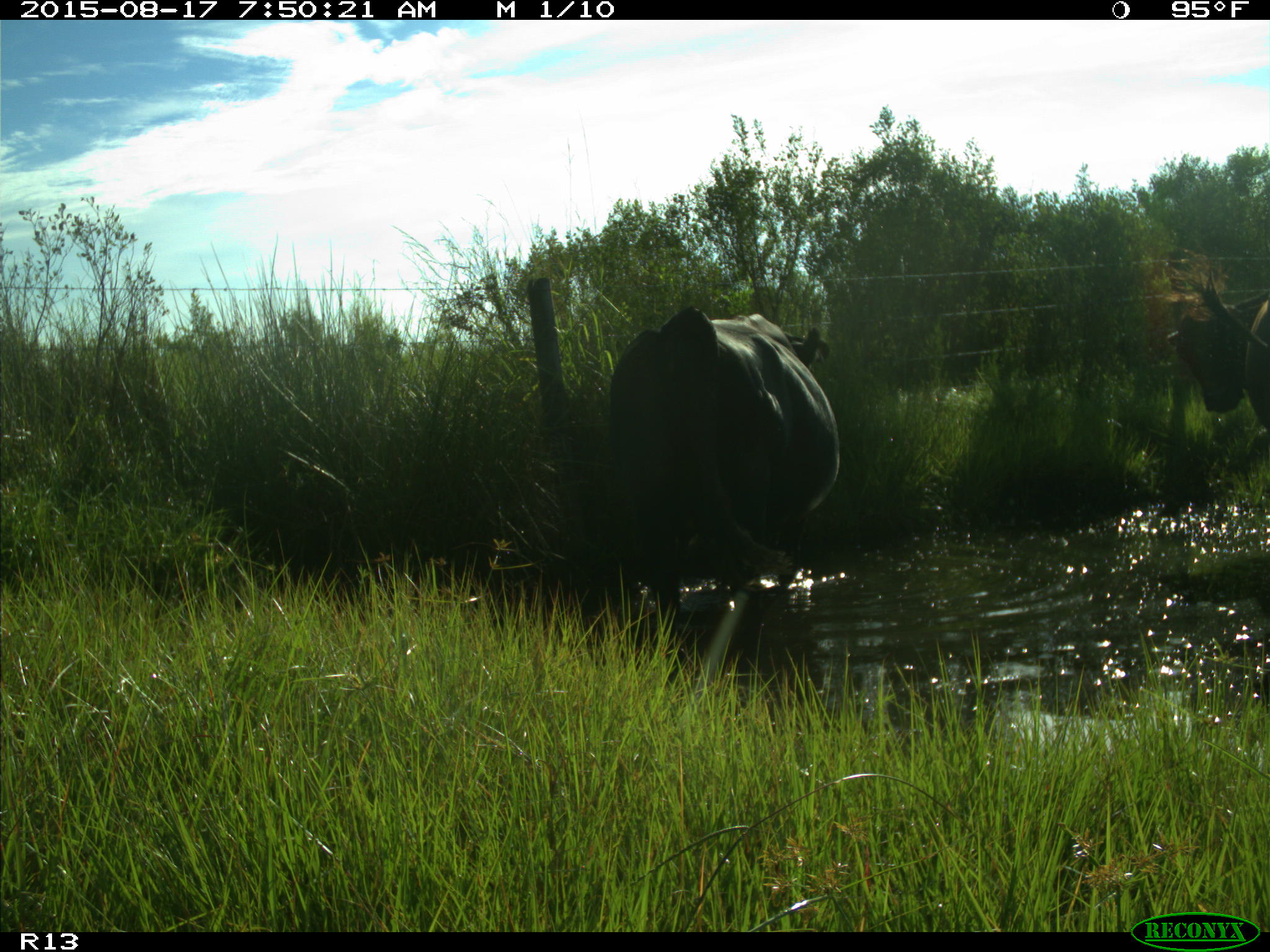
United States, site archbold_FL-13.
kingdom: Animalia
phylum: Chordata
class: Mammalia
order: Artiodactyla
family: Bovidae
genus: Bos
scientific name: Bos taurus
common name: domestic cow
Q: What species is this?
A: Bos taurus (domestic cow).